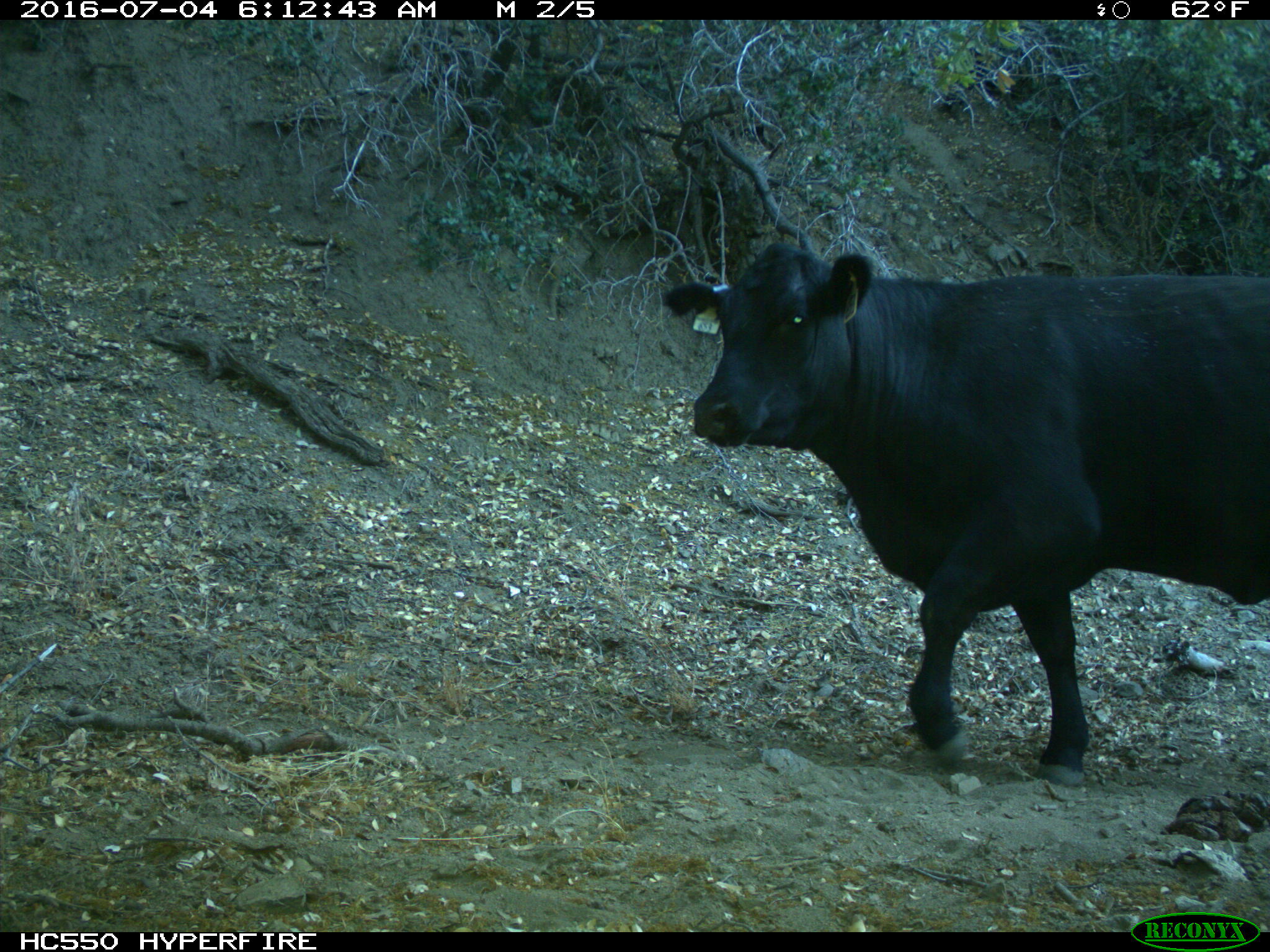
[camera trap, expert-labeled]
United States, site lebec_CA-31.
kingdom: Animalia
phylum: Chordata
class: Mammalia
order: Artiodactyla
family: Bovidae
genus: Bos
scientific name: Bos taurus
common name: domestic cow